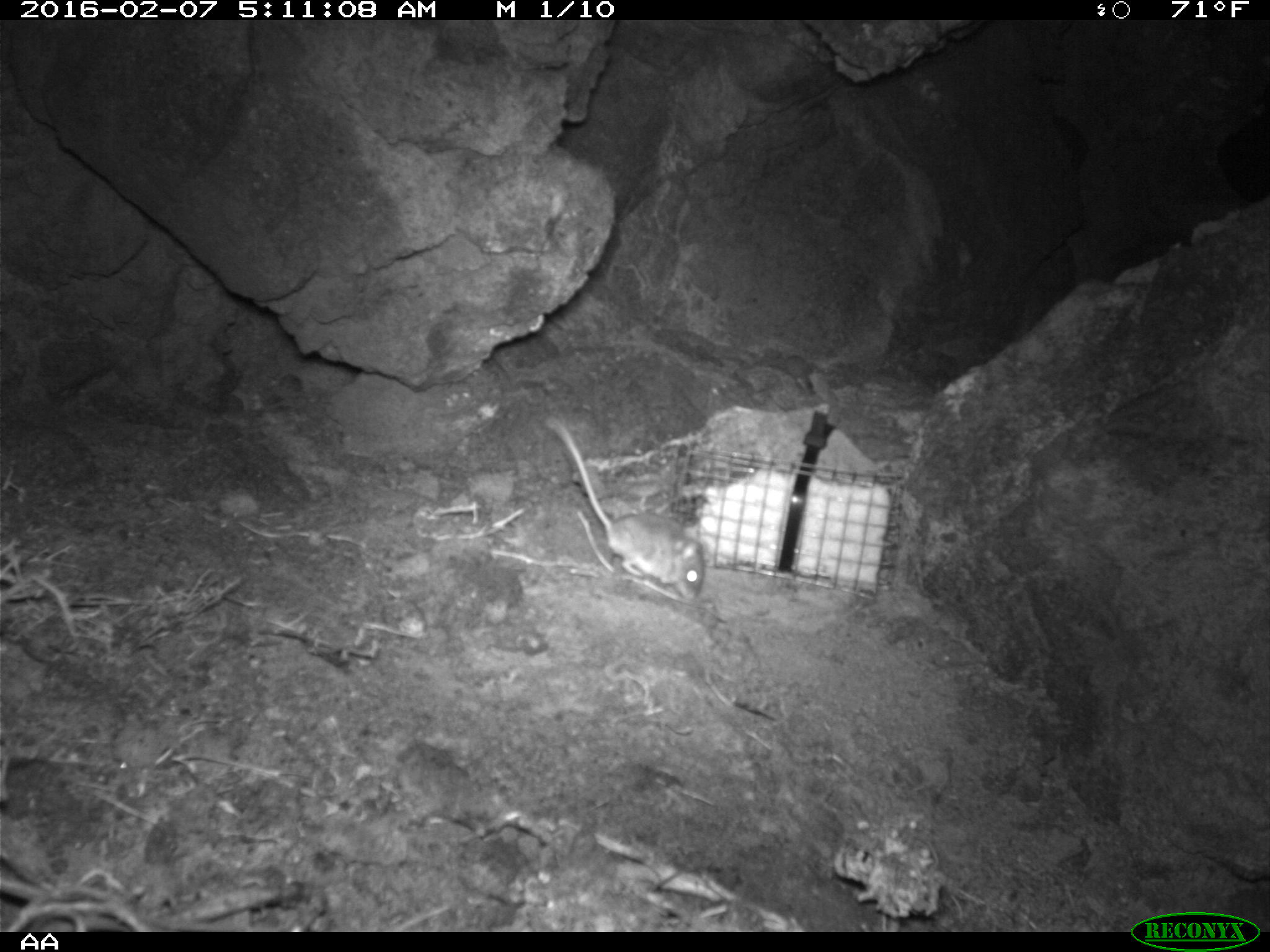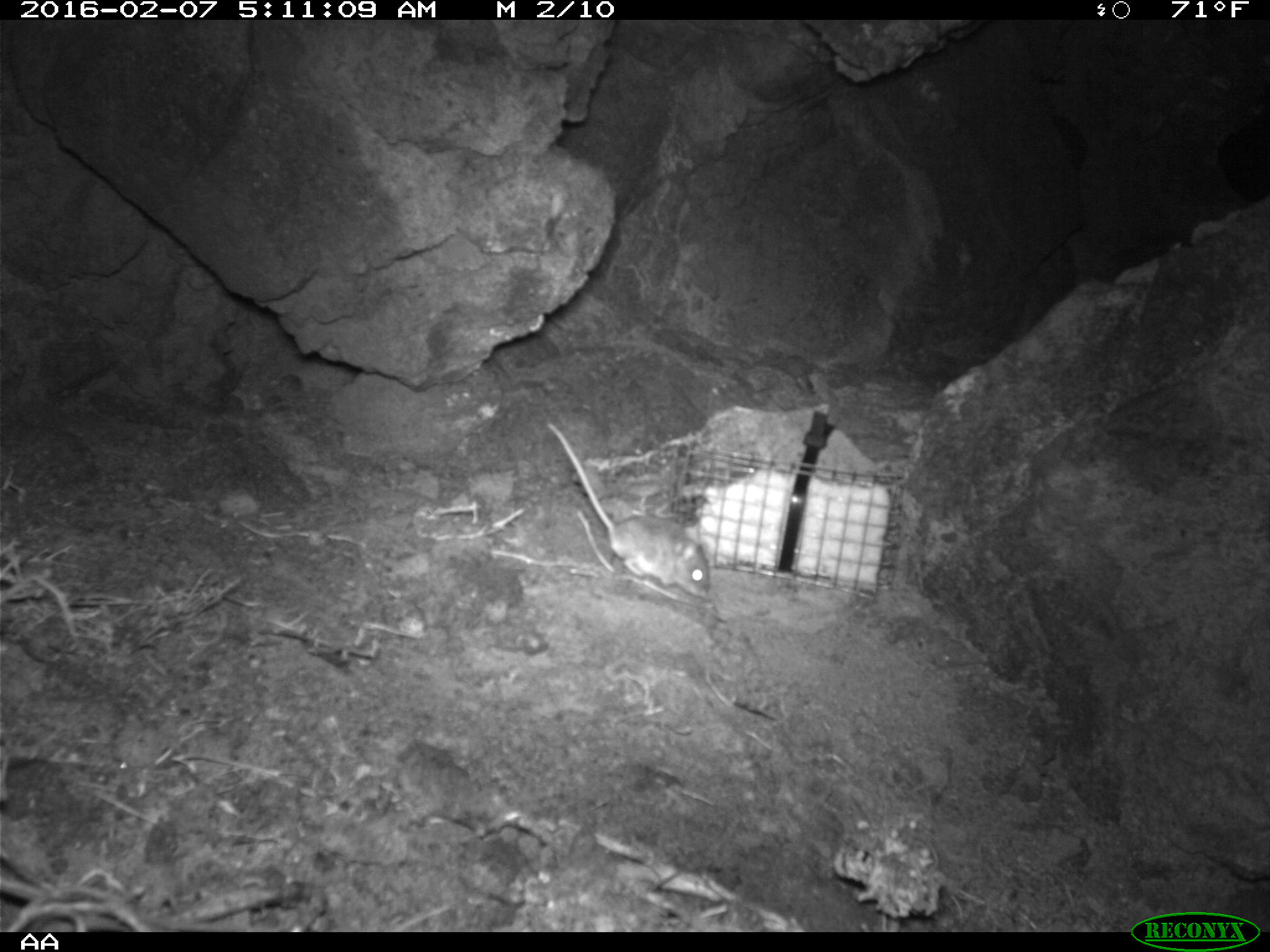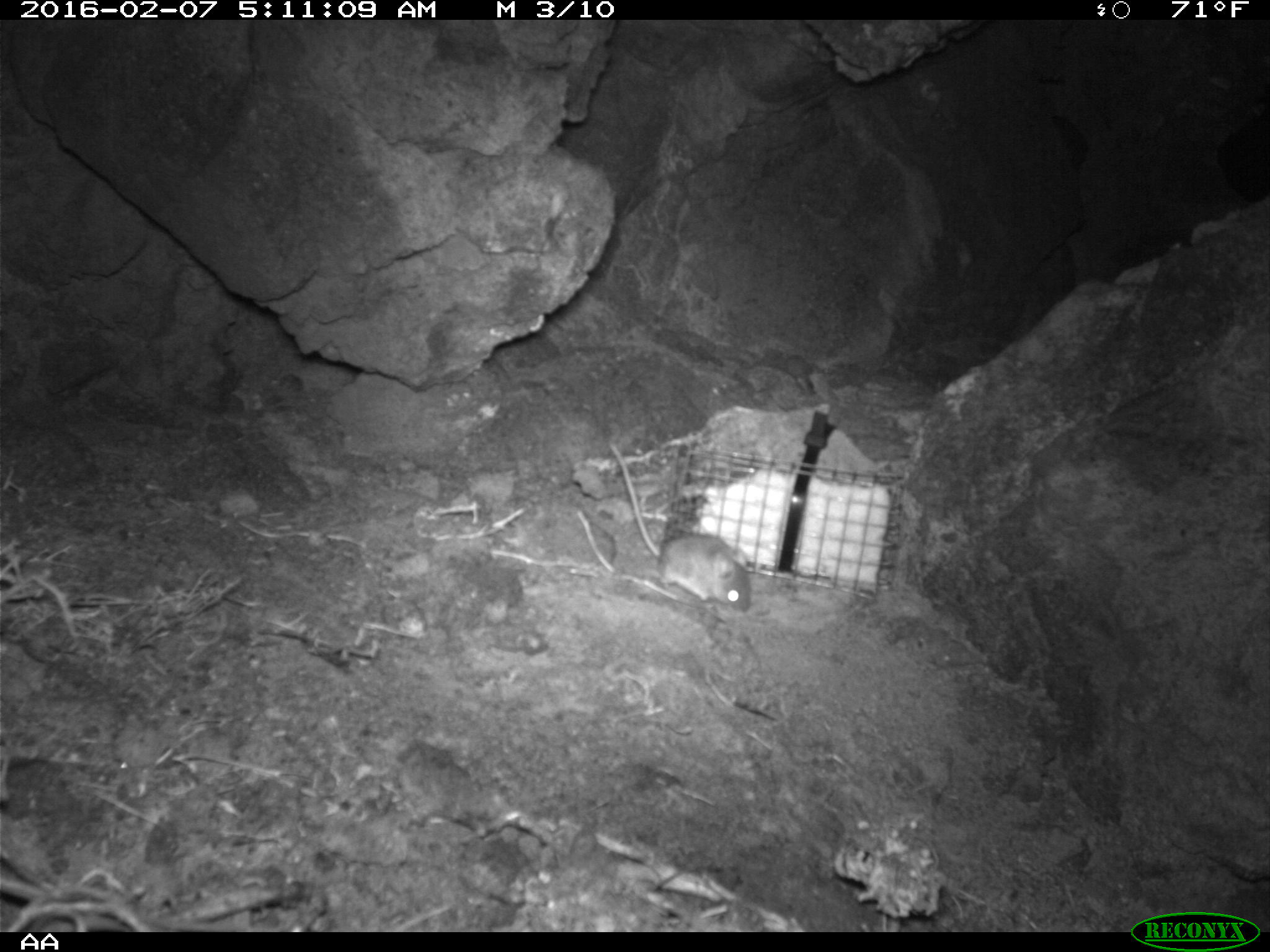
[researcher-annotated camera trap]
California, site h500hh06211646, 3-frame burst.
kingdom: Animalia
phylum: Chordata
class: Mammalia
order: Rodentia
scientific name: Rodentia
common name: rodent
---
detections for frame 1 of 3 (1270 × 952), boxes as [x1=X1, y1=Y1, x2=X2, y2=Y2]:
rodent: [x1=545, y1=416, x2=703, y2=601]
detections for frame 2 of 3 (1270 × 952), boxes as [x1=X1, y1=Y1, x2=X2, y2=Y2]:
rodent: [x1=545, y1=420, x2=709, y2=597]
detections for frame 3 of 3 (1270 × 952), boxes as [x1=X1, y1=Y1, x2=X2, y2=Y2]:
rodent: [x1=605, y1=441, x2=753, y2=615]